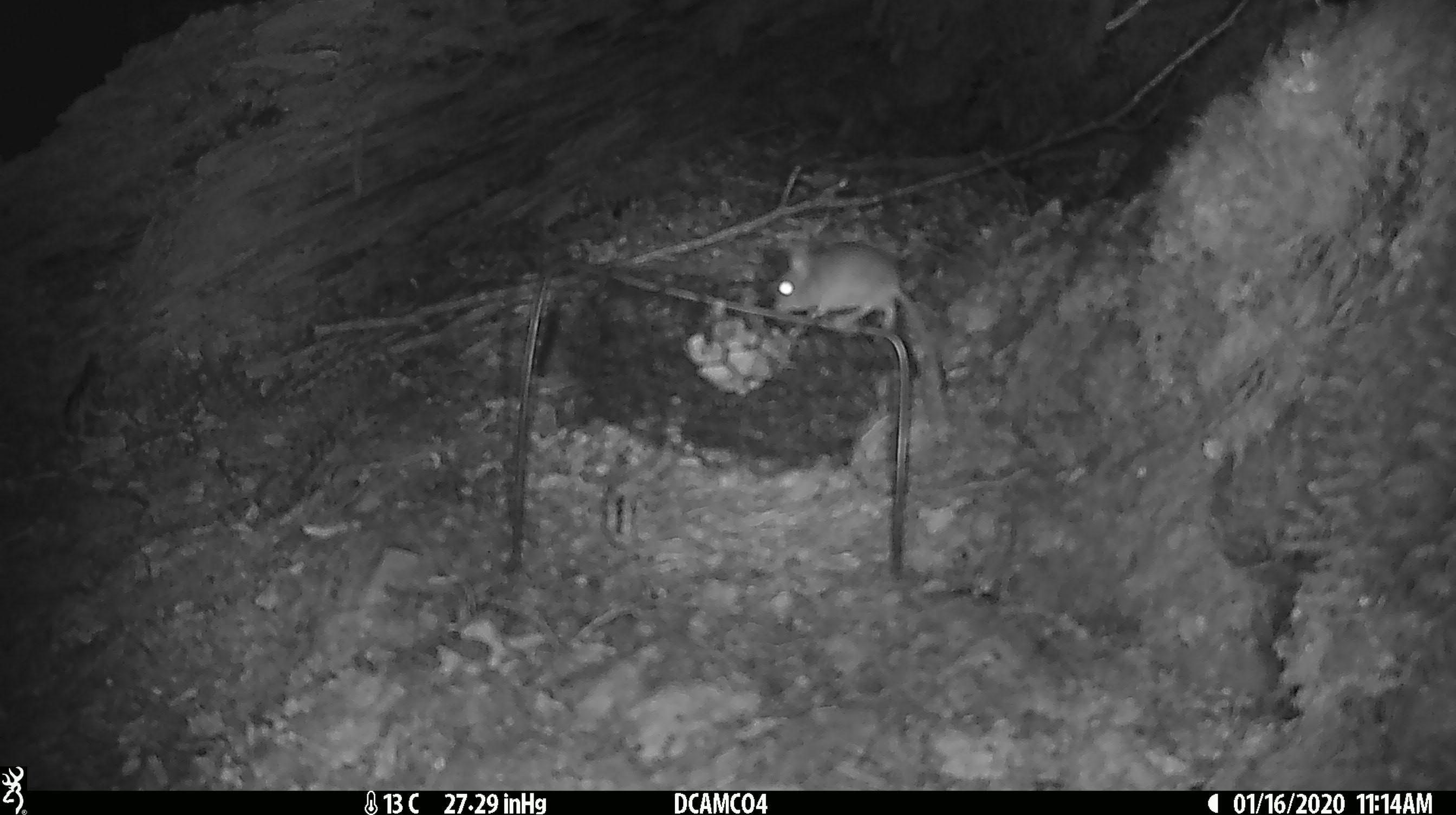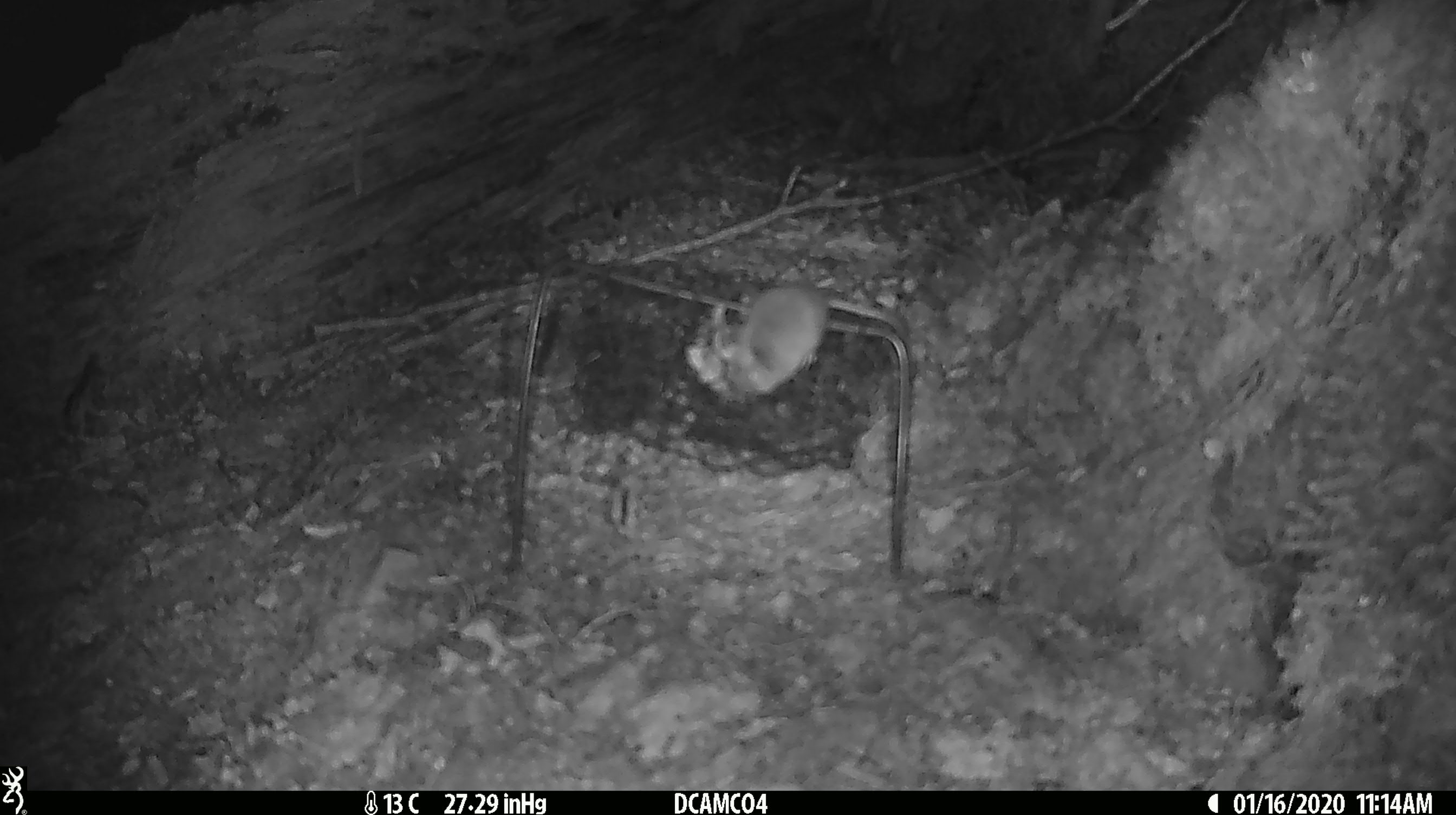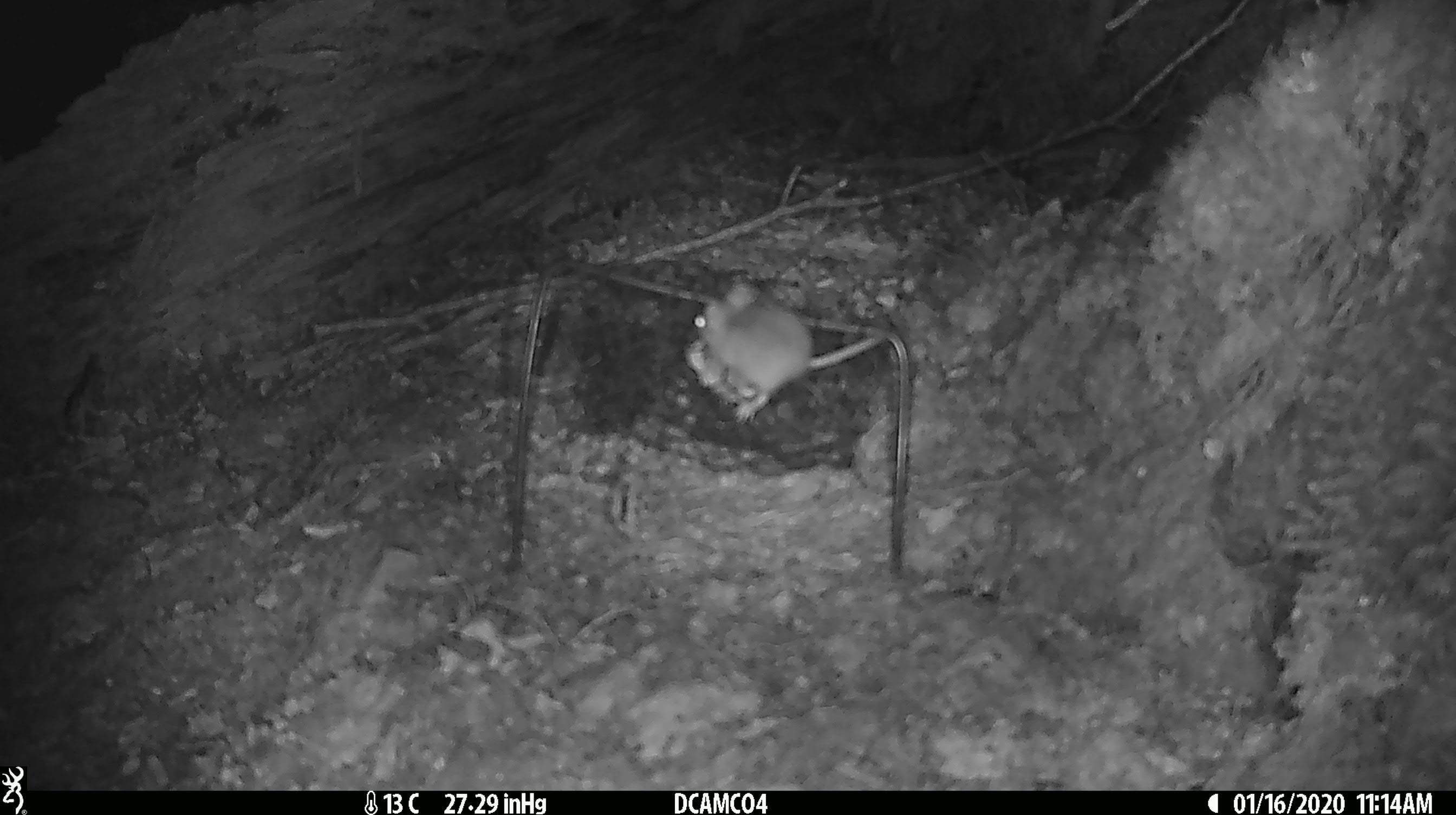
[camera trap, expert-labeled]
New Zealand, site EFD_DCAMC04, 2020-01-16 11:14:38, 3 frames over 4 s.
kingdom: Animalia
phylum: Chordata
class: Mammalia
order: Rodentia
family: Muridae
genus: Mus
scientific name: Mus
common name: mouse